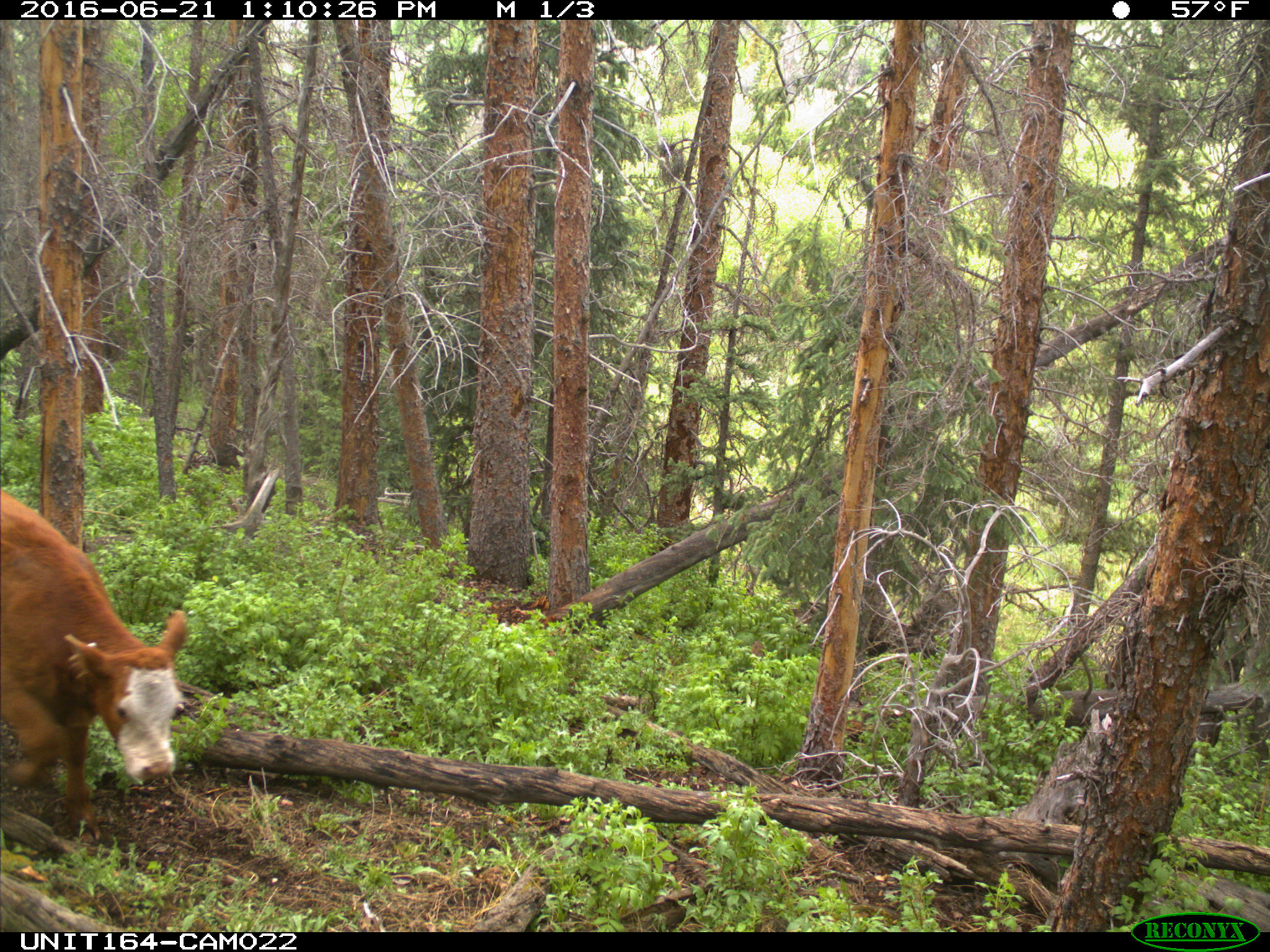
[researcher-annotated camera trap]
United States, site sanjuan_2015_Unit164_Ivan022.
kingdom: Animalia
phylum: Chordata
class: Mammalia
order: Artiodactyla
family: Bovidae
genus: Bos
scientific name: Bos taurus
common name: domestic cow